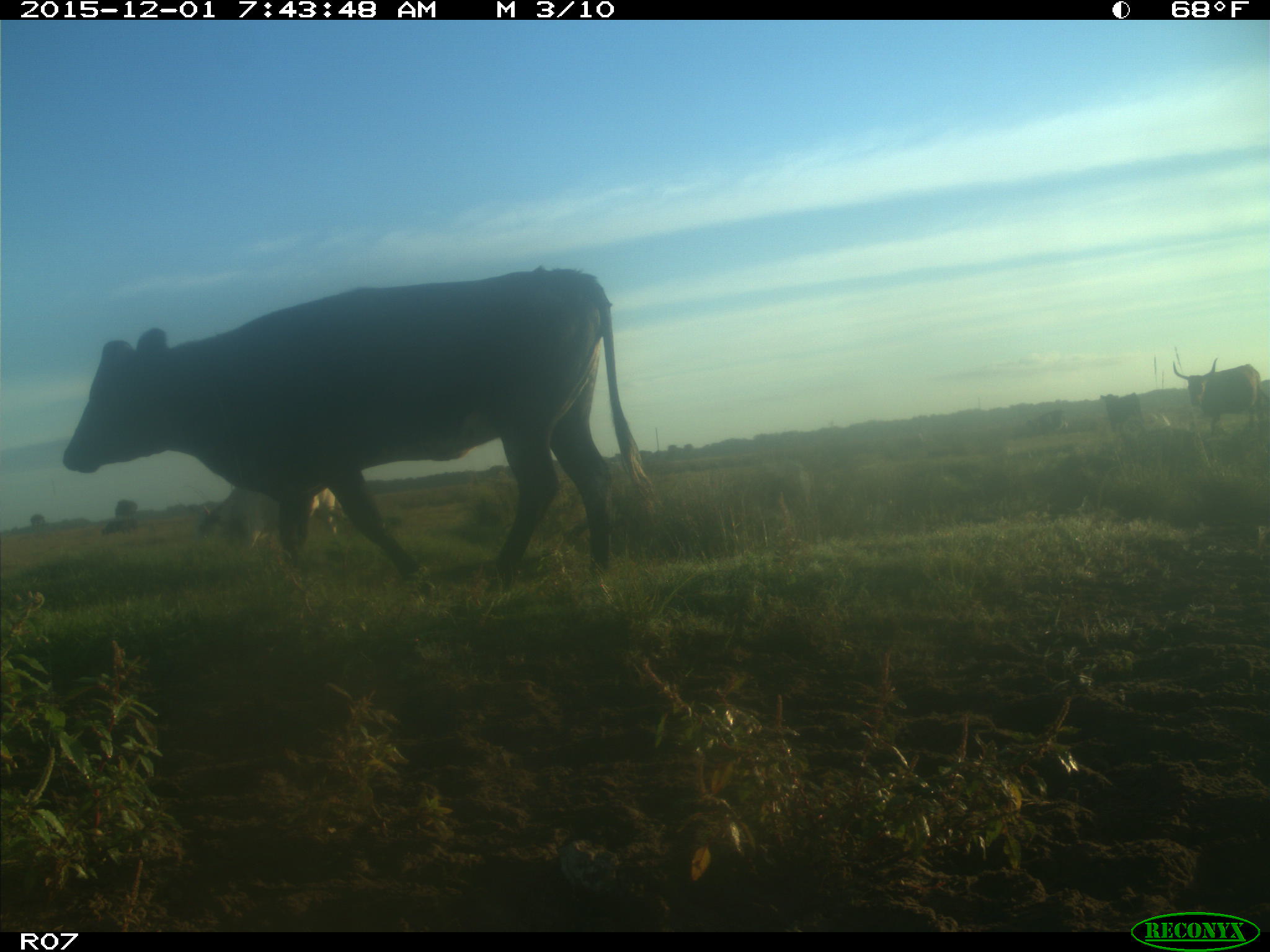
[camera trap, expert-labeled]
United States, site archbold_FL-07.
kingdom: Animalia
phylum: Chordata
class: Mammalia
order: Artiodactyla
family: Bovidae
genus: Bos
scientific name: Bos taurus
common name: domestic cow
Bos taurus (domestic cow).